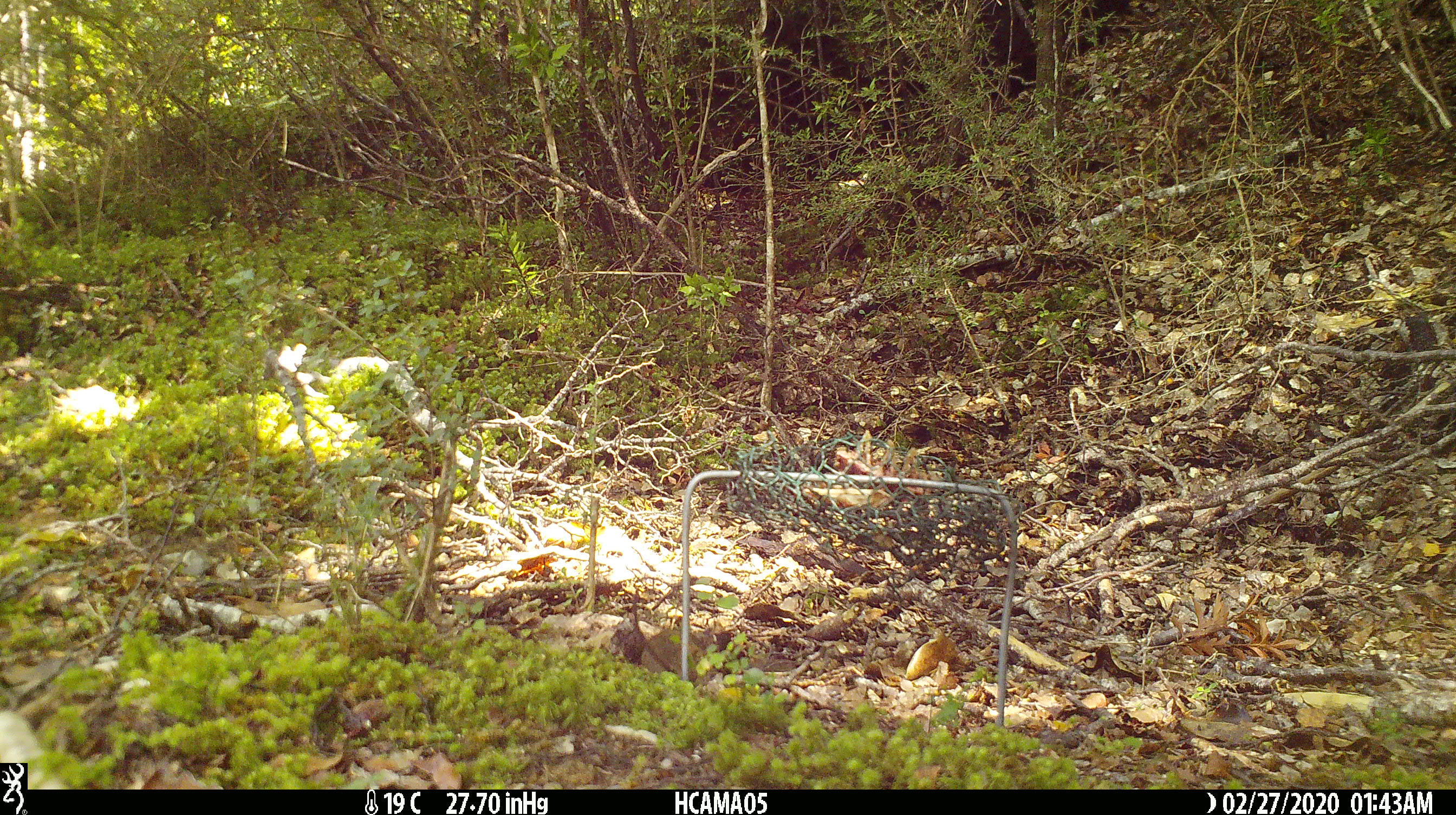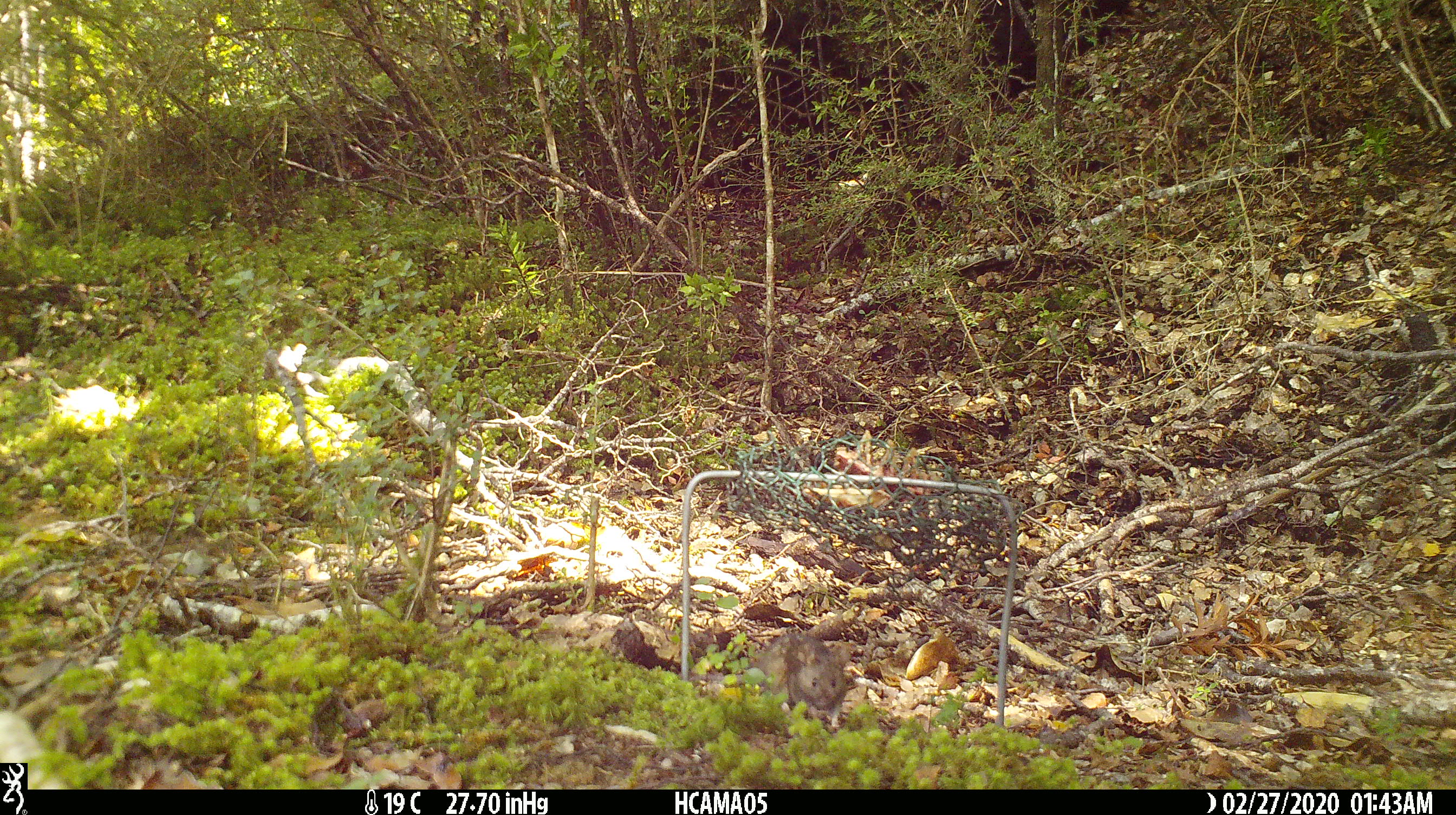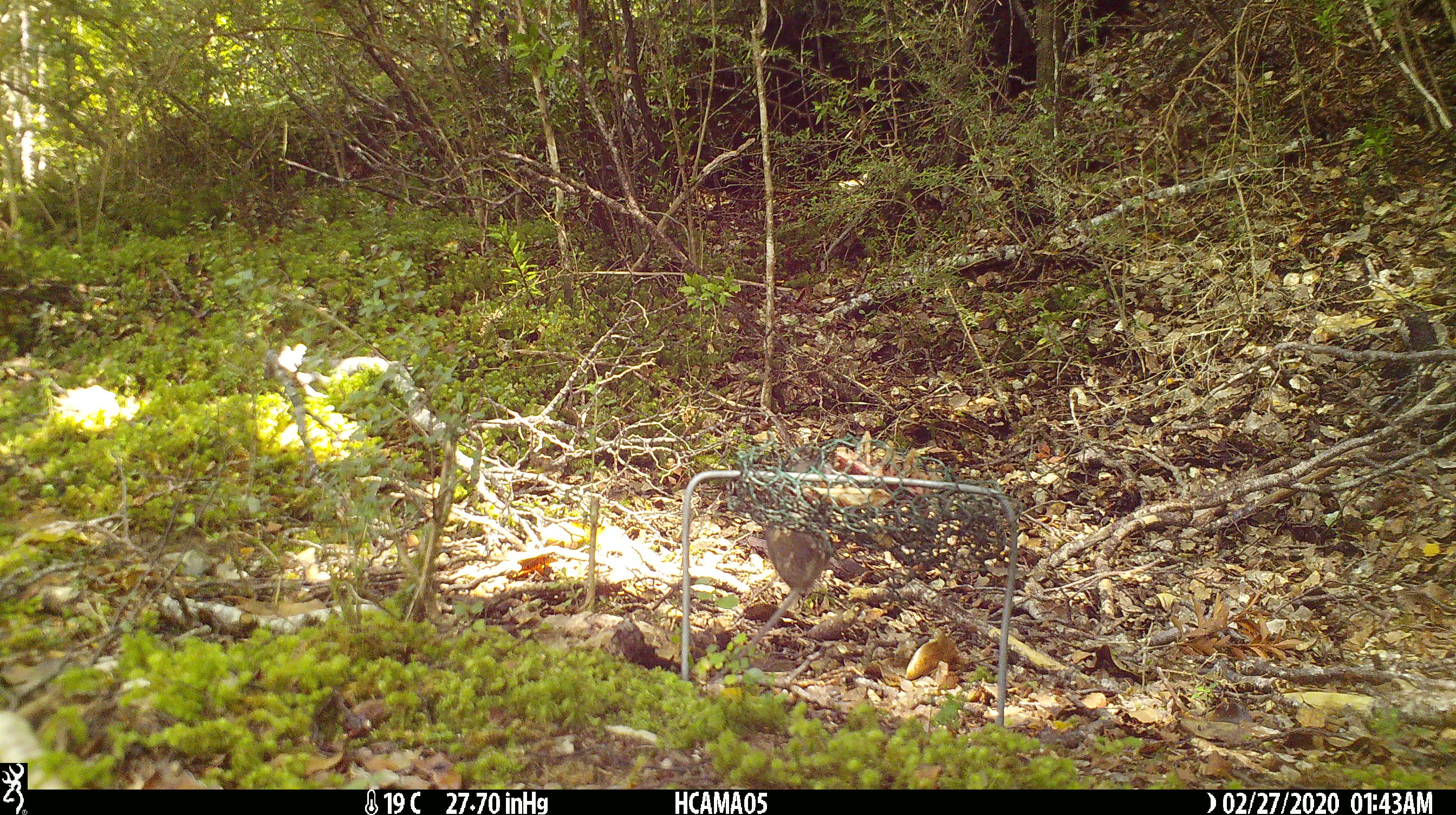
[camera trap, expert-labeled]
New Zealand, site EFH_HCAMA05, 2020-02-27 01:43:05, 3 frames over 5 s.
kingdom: Animalia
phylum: Chordata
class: Mammalia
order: Rodentia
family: Muridae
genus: Mus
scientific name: Mus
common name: mouse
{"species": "mouse (Mus)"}